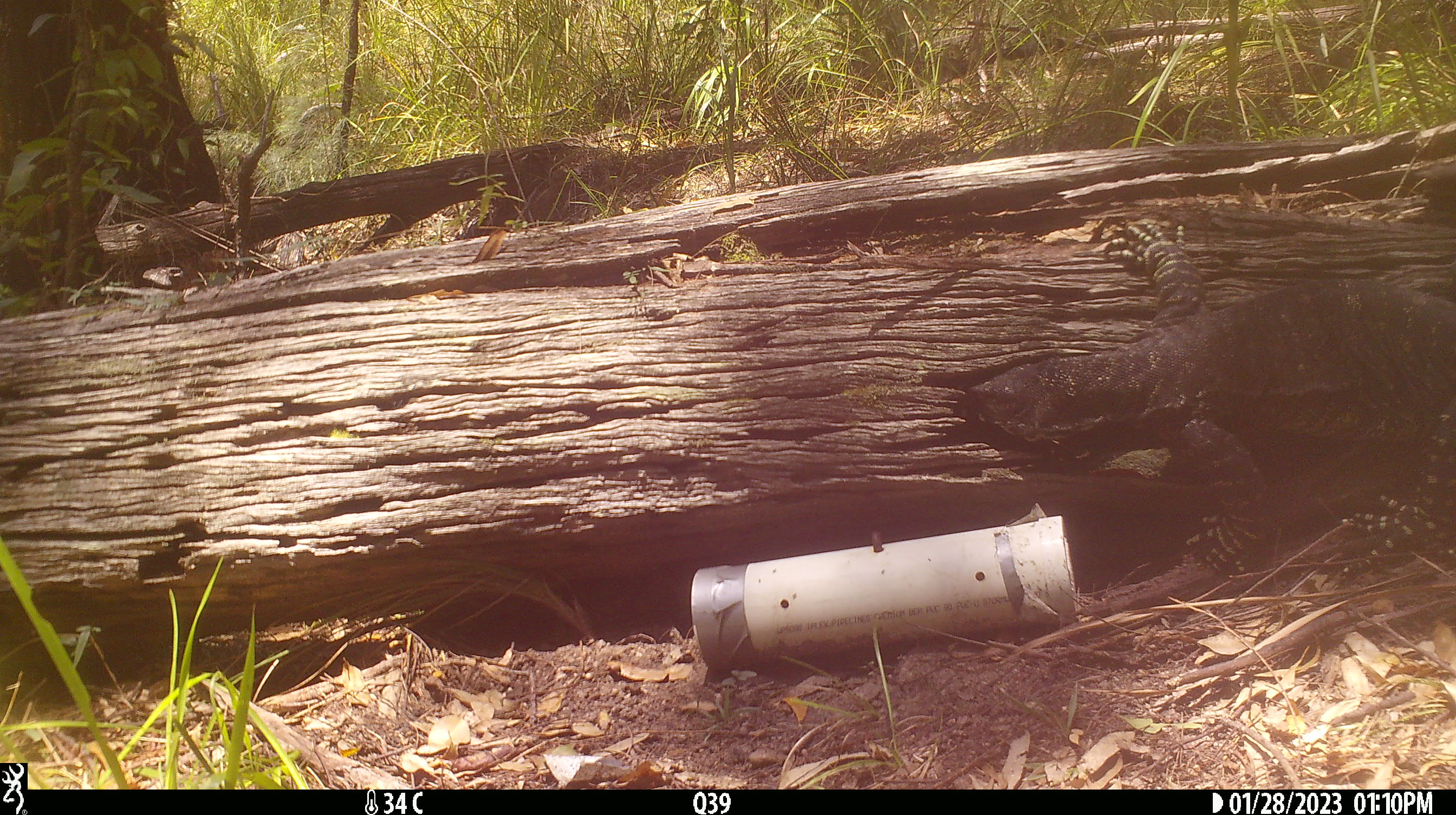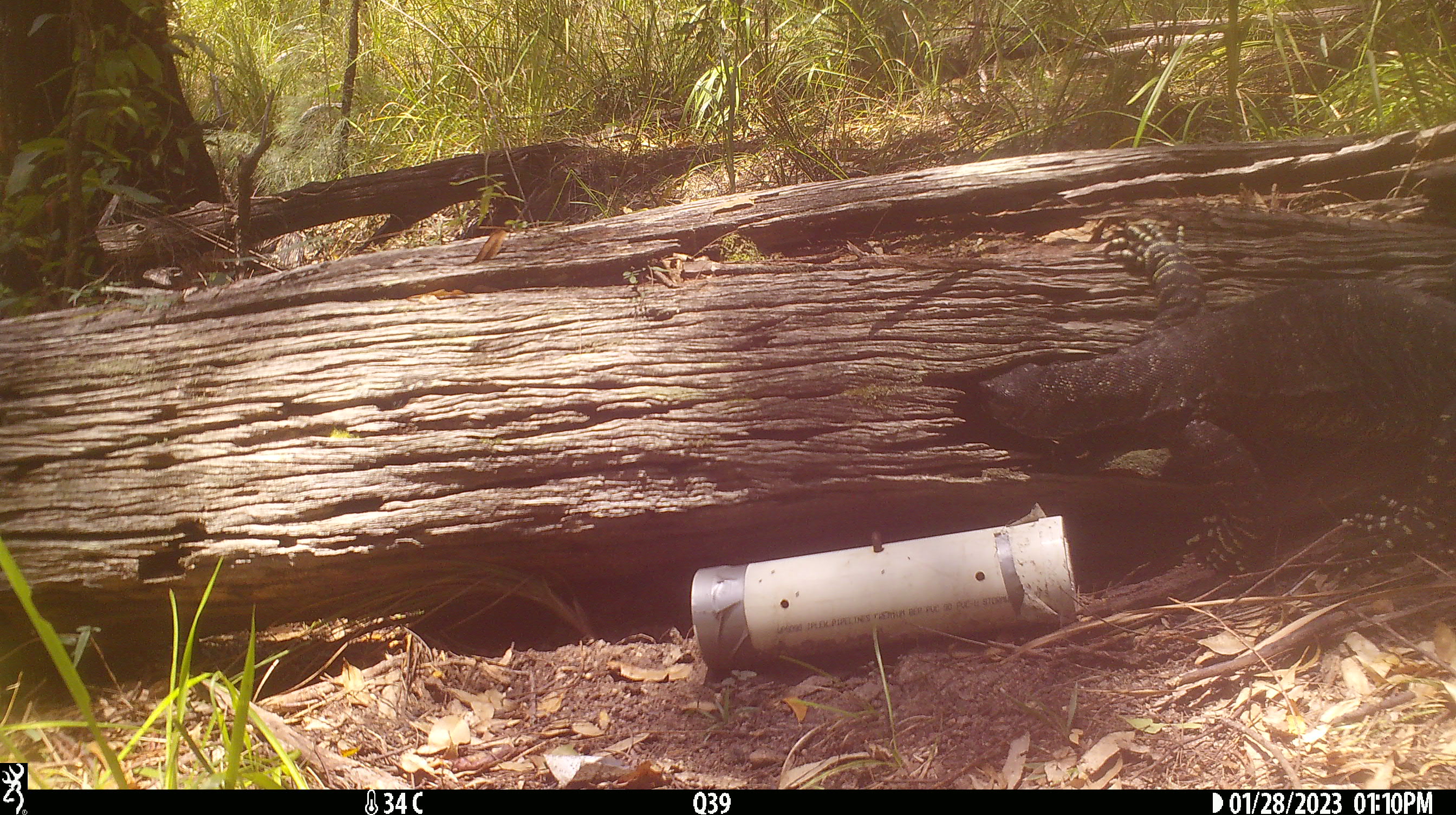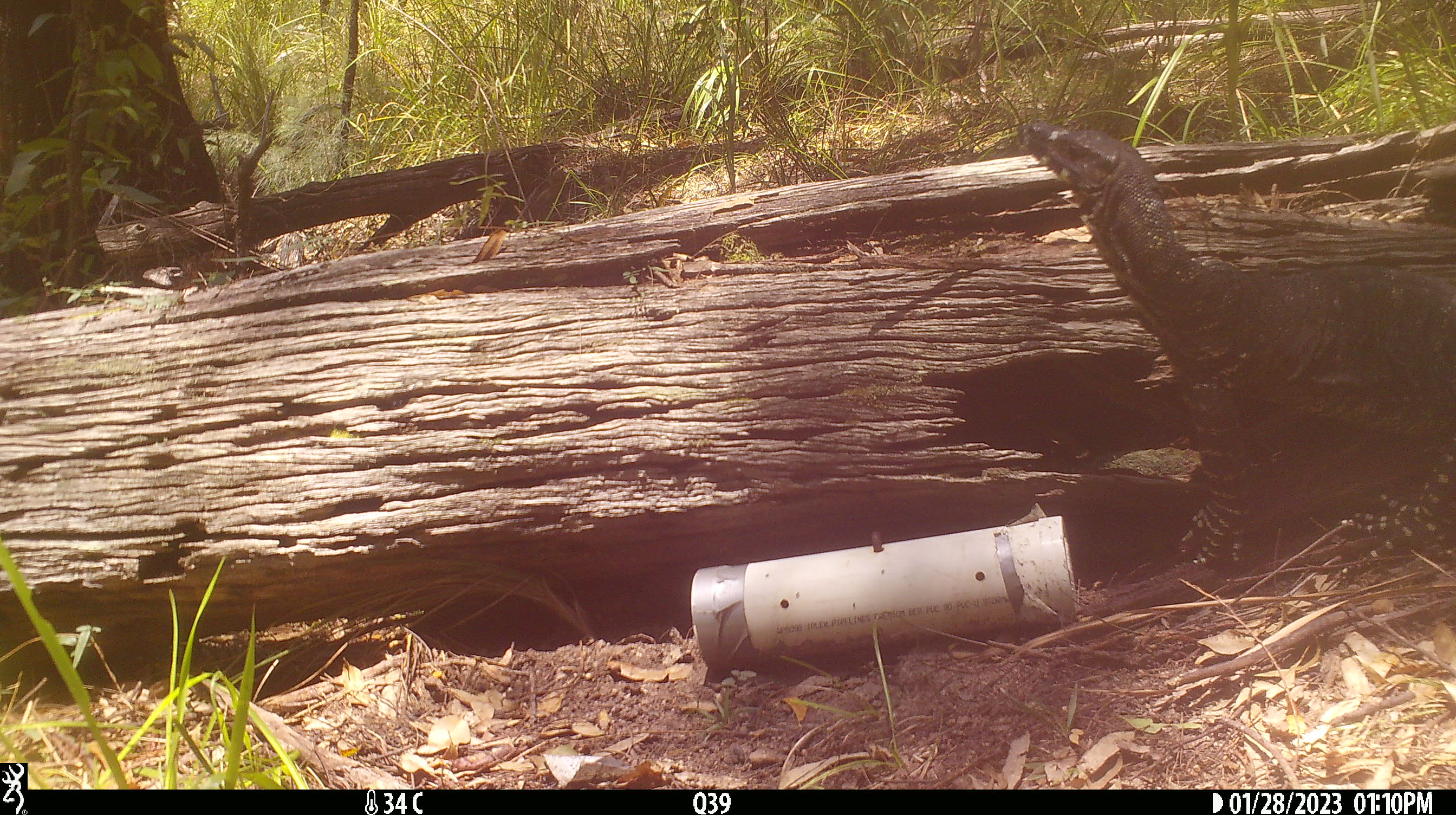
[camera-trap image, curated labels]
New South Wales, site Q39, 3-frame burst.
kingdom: Animalia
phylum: Chordata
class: Reptilia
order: Squamata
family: Varanidae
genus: Varanus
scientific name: Varanus varius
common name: lace monitor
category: goanna